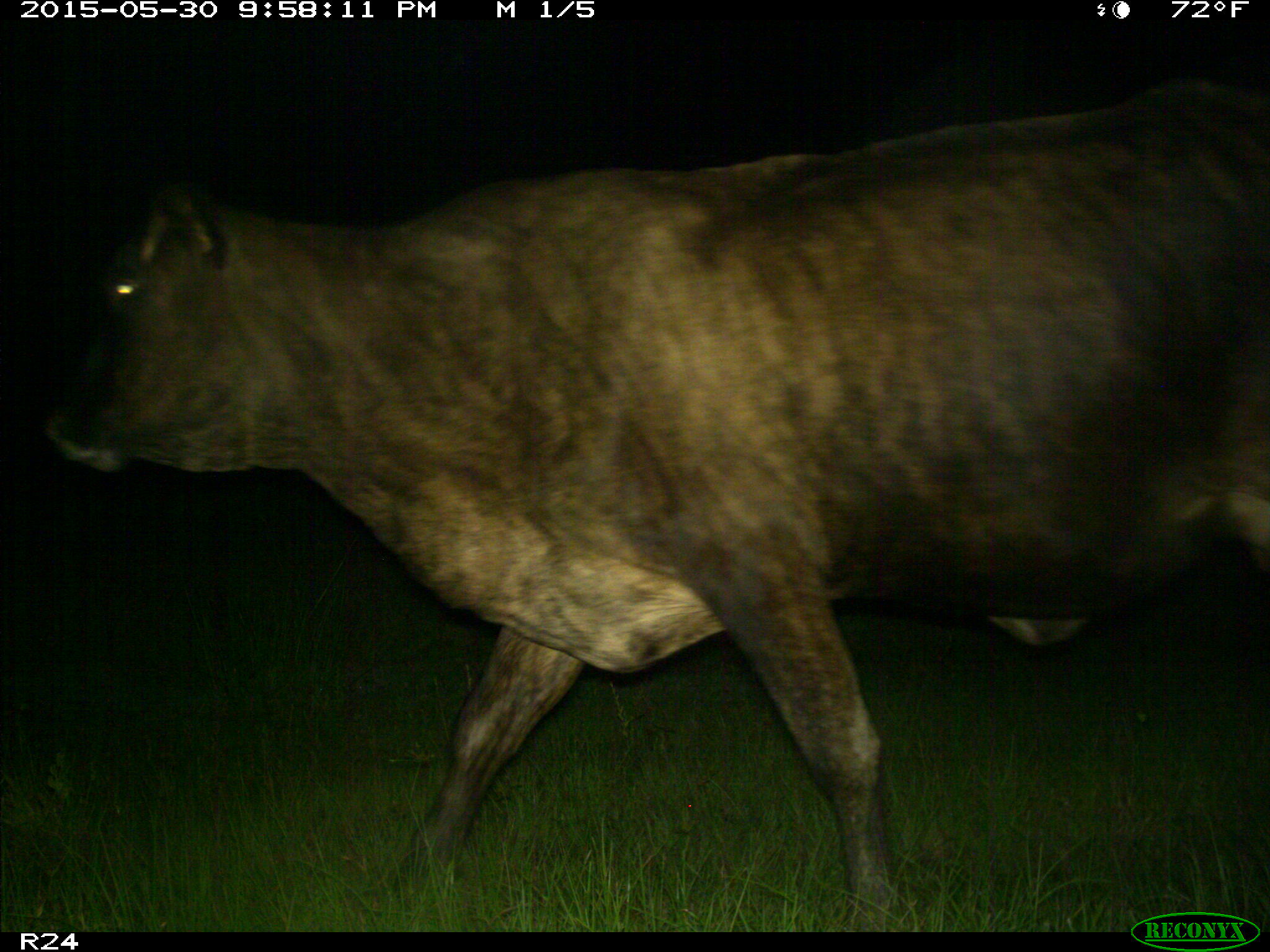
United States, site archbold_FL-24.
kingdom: Animalia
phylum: Chordata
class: Mammalia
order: Artiodactyla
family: Bovidae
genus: Bos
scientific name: Bos taurus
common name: domestic cow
Bos taurus (domestic cow).